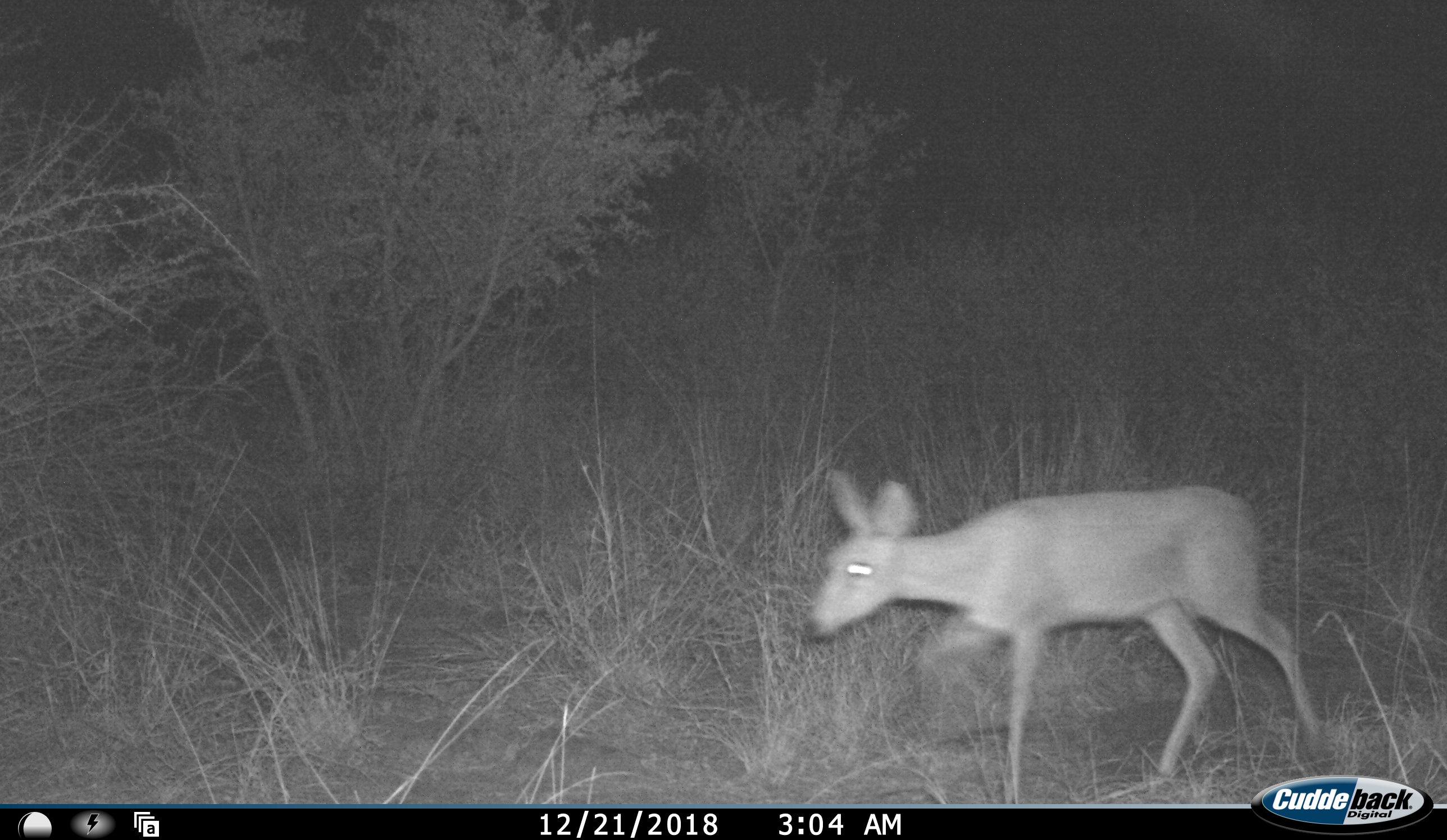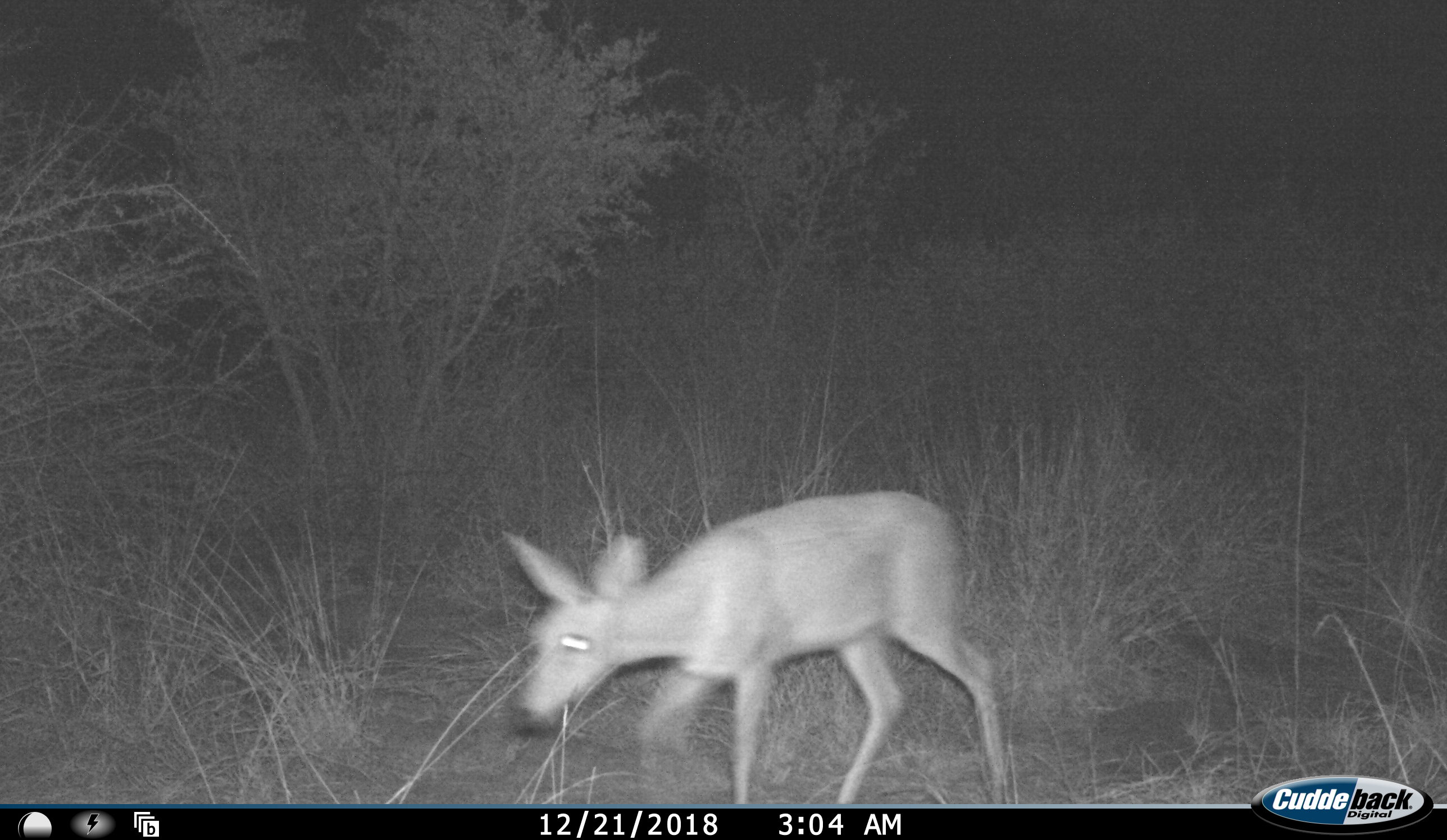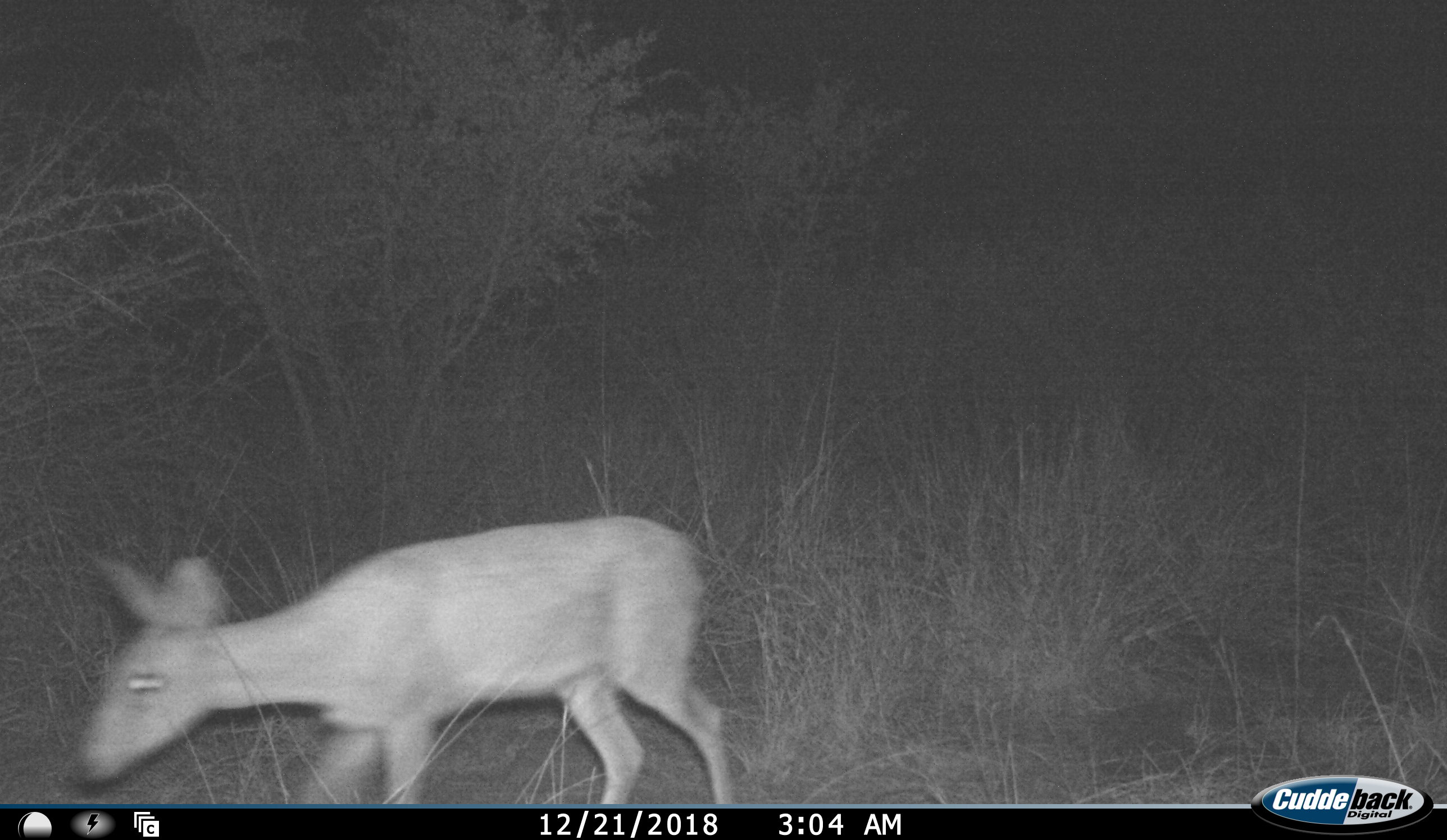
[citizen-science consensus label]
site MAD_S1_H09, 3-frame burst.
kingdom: Animalia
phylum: Chordata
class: Mammalia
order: Artiodactyla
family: Bovidae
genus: Sylvicapra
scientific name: Sylvicapra grimmia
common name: common duiker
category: duikercommongrey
Duikercommongrey (common duiker) (Sylvicapra grimmia), count 1. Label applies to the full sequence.